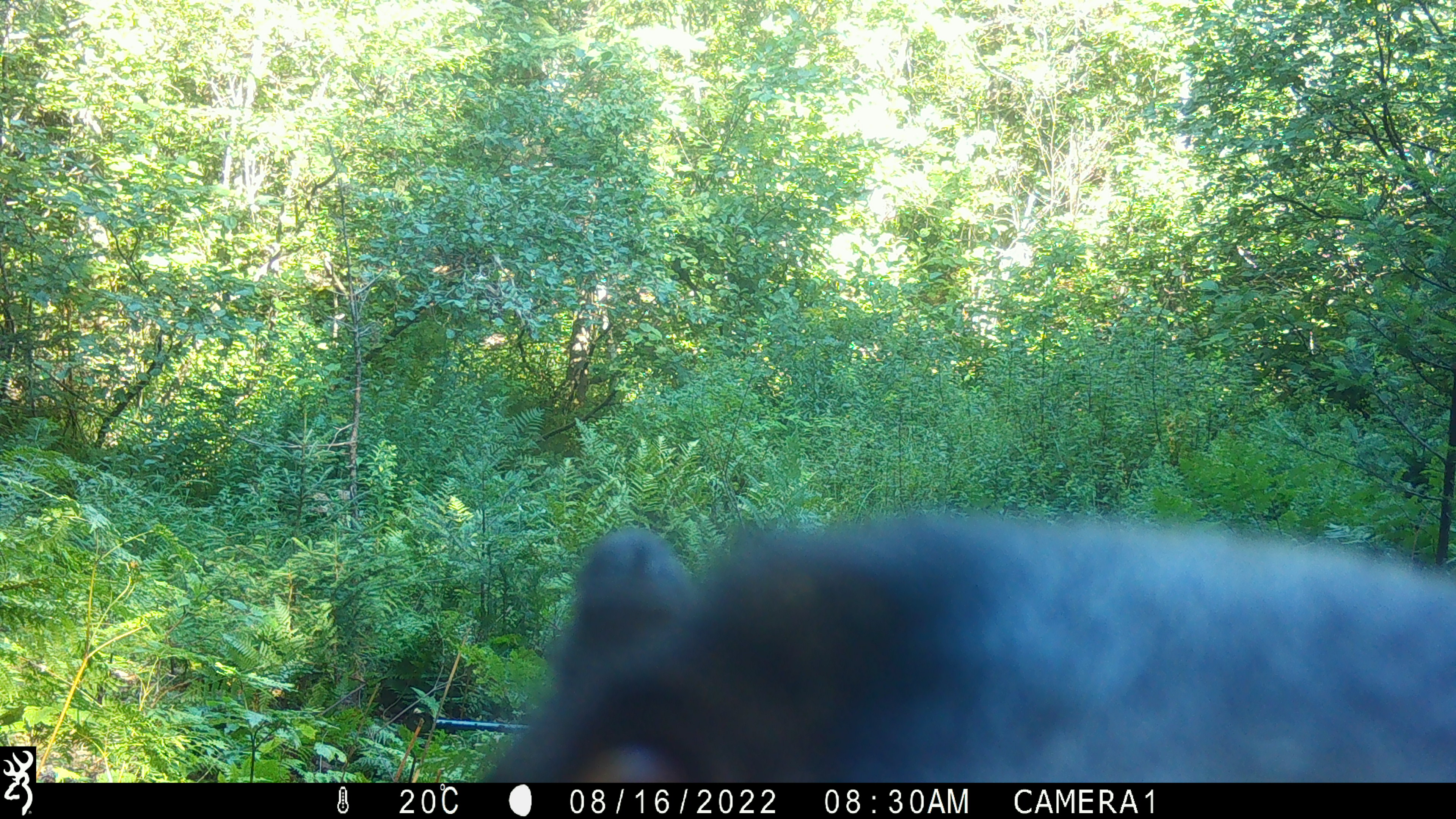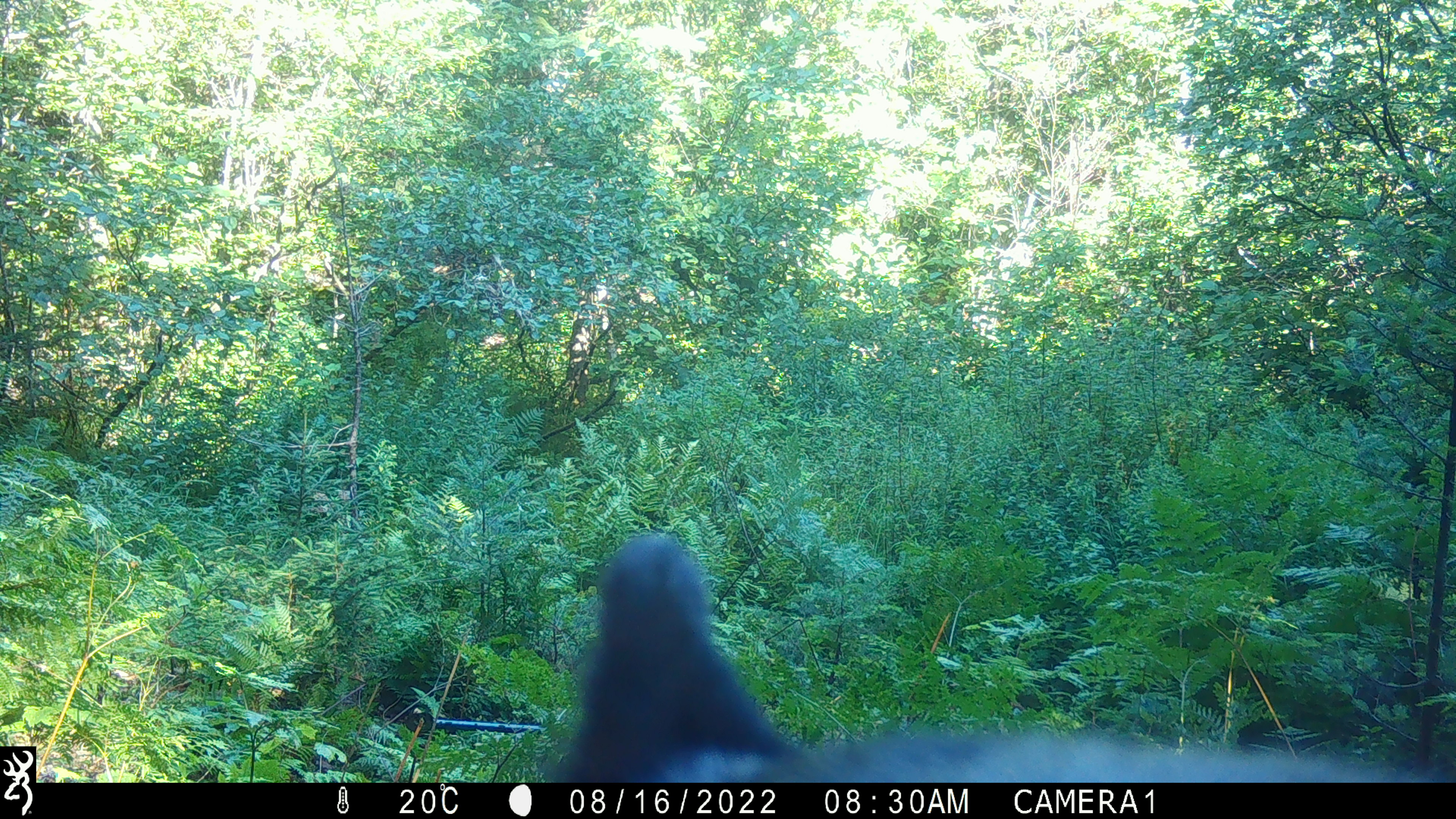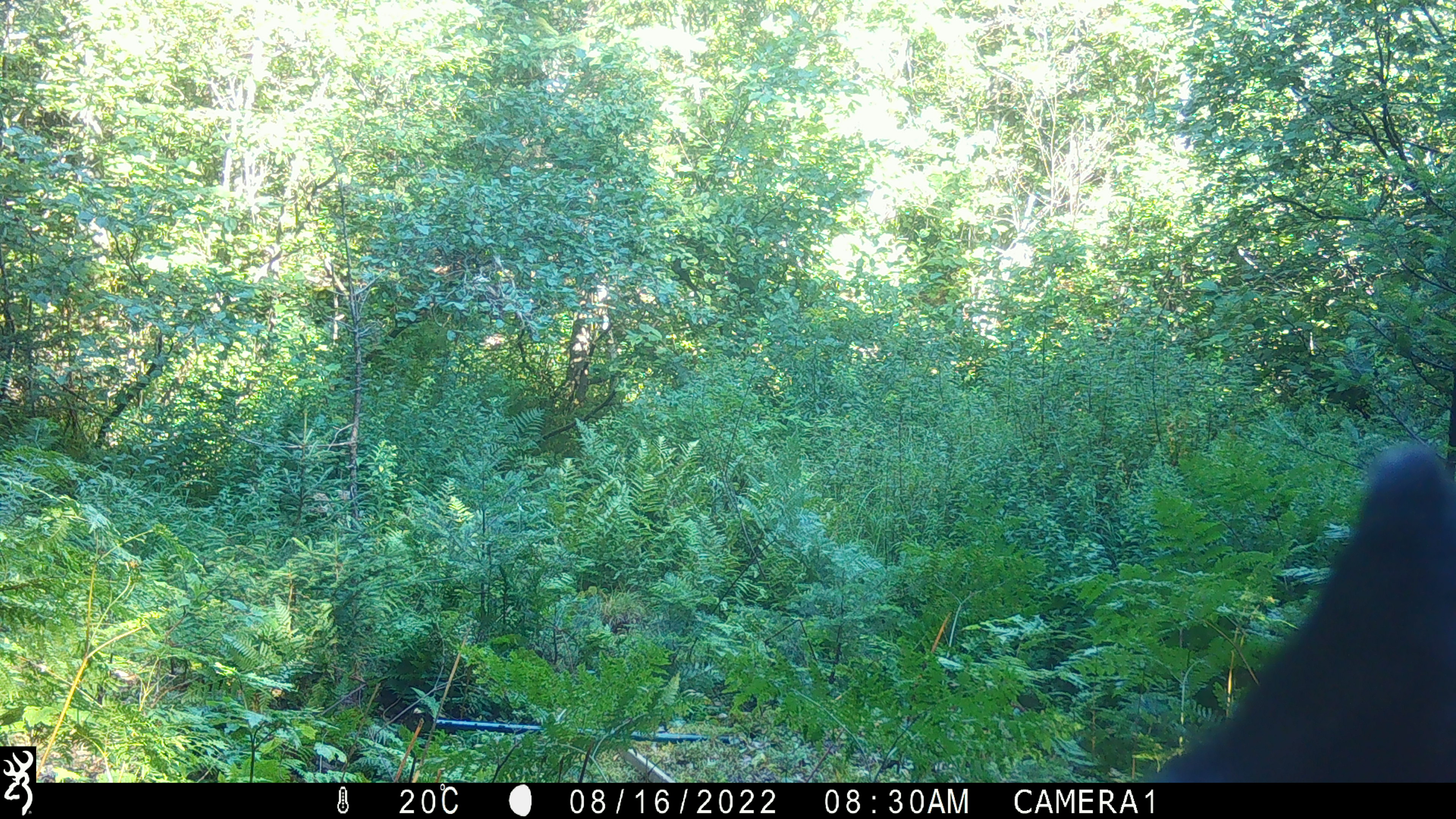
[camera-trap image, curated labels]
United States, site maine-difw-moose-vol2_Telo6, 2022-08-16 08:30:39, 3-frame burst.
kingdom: Animalia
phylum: Chordata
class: Mammalia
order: Carnivora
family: Ursidae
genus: Ursus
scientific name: Ursus americanus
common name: black bear